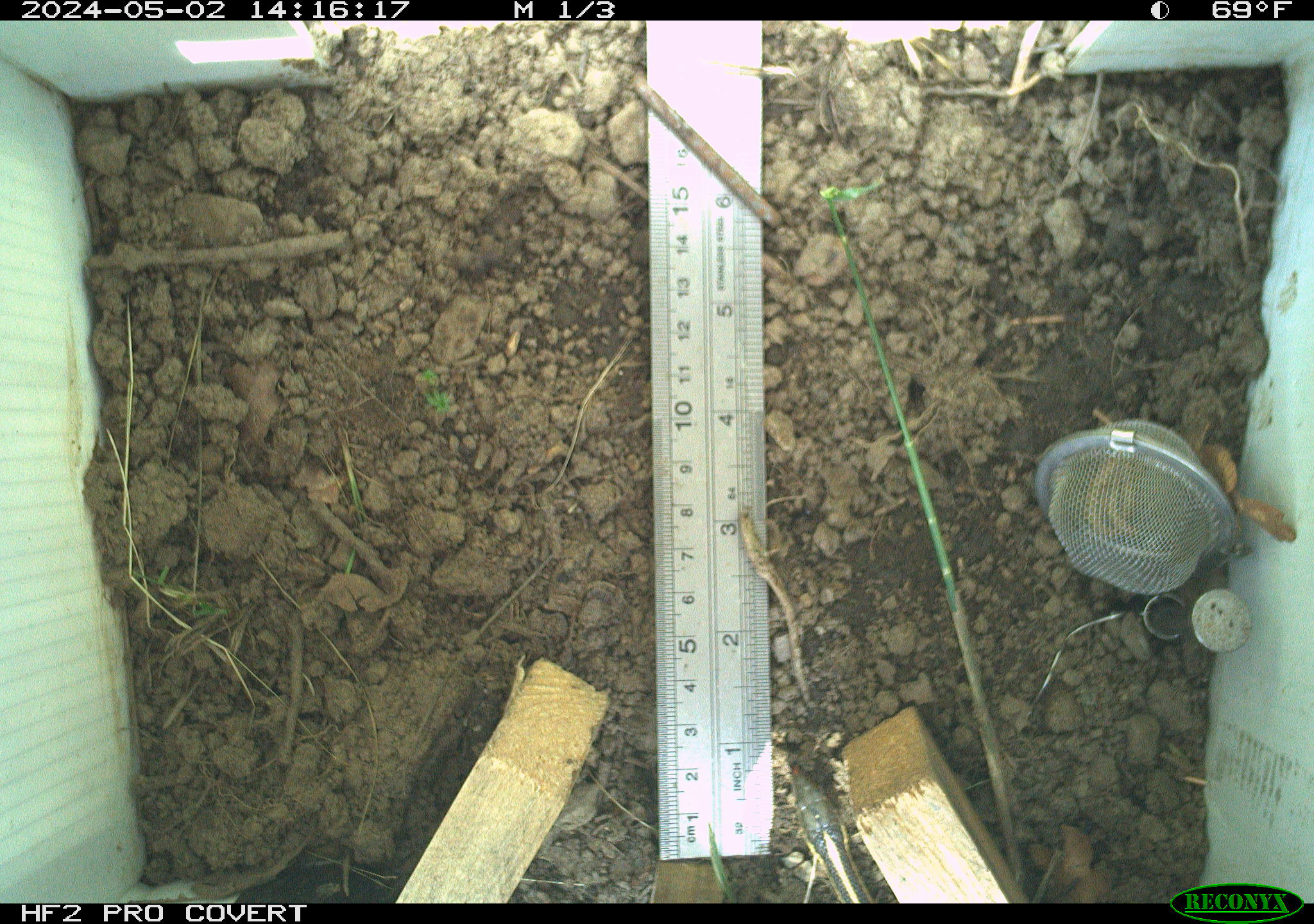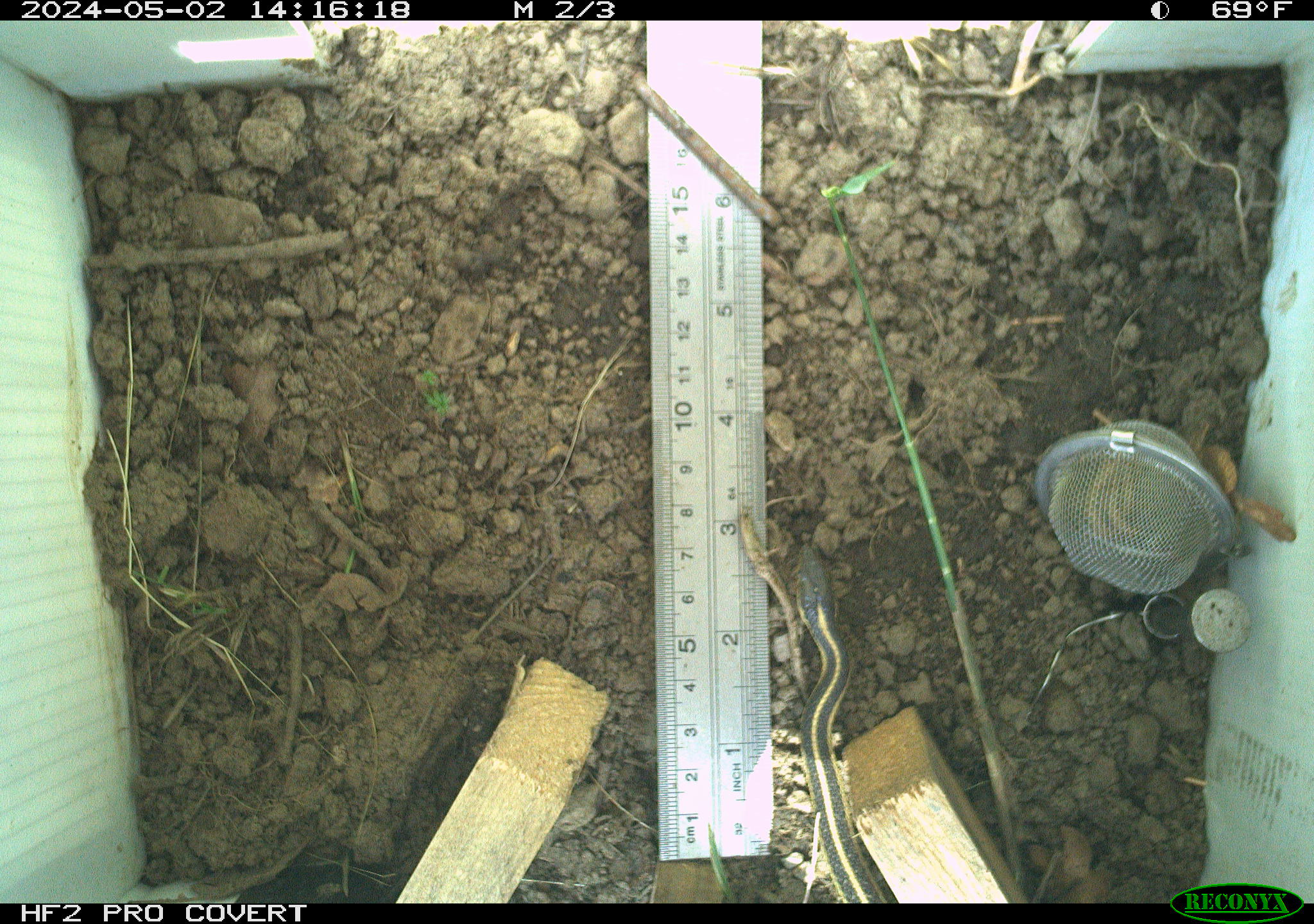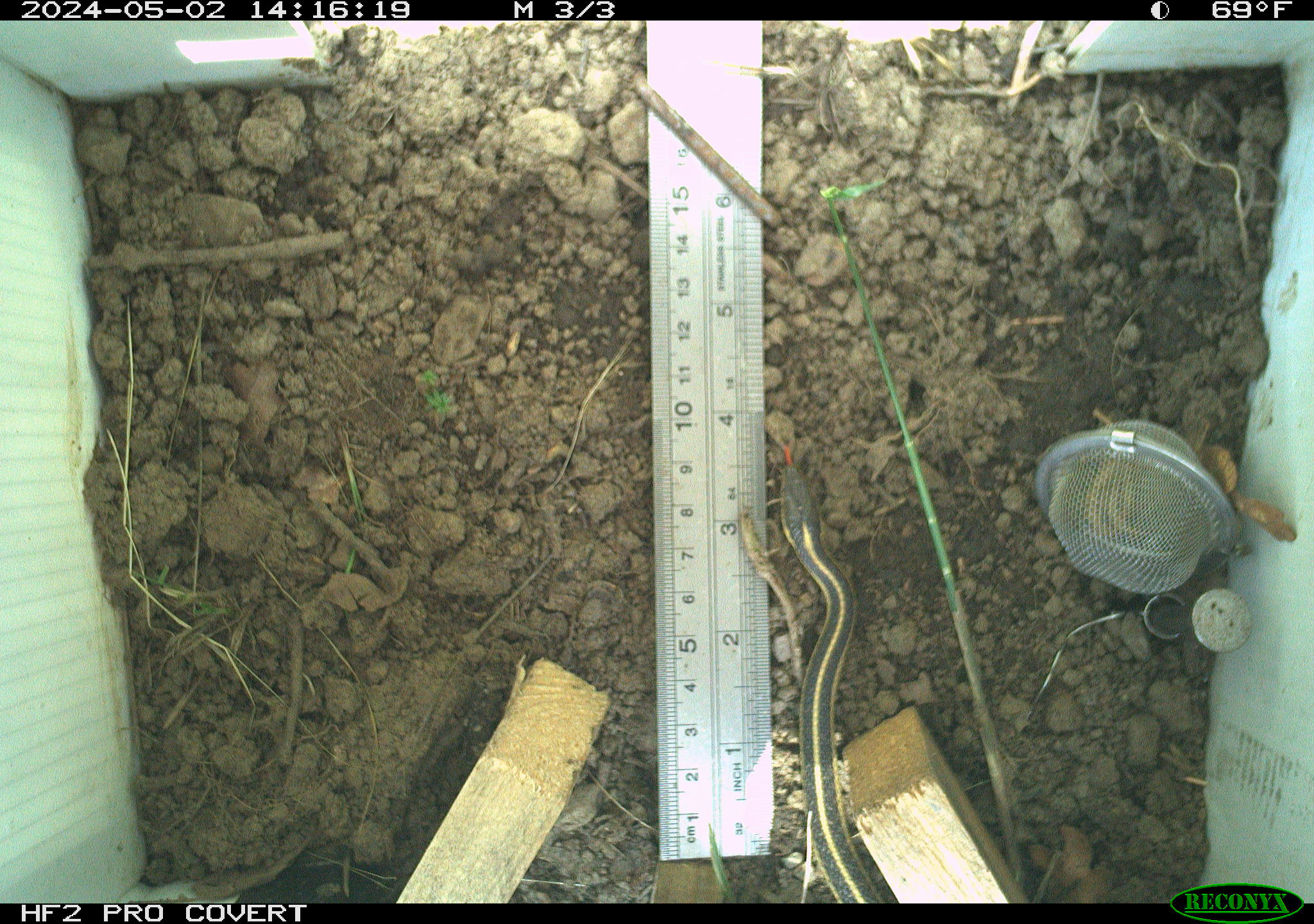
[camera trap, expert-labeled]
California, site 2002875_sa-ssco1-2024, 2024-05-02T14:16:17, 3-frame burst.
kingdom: Animalia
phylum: Chordata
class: Reptilia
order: Squamata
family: Colubridae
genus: Thamnophis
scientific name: Thamnophis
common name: american gartersnakes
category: thamnophis species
Thamnophis species (american gartersnakes) (Thamnophis).